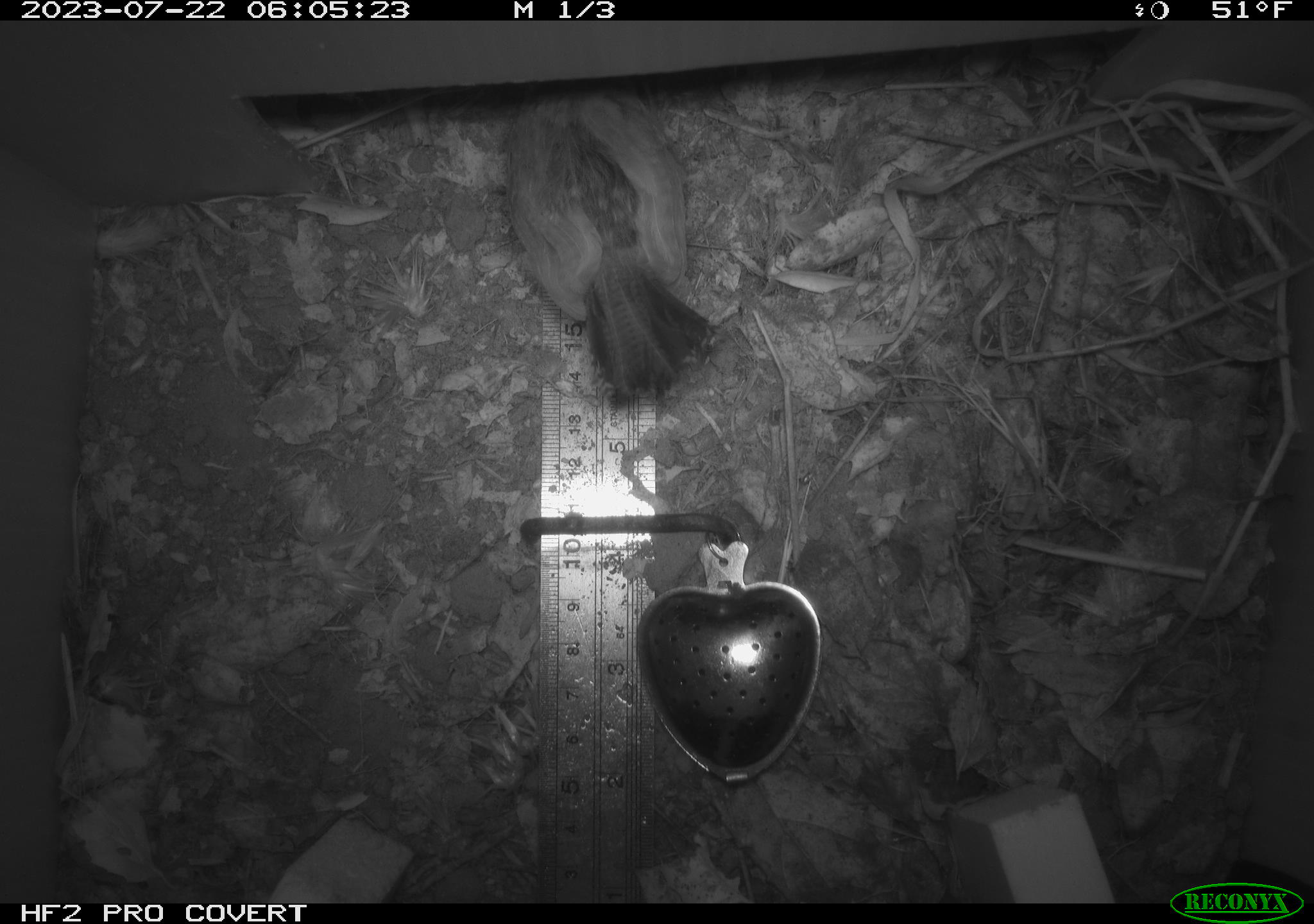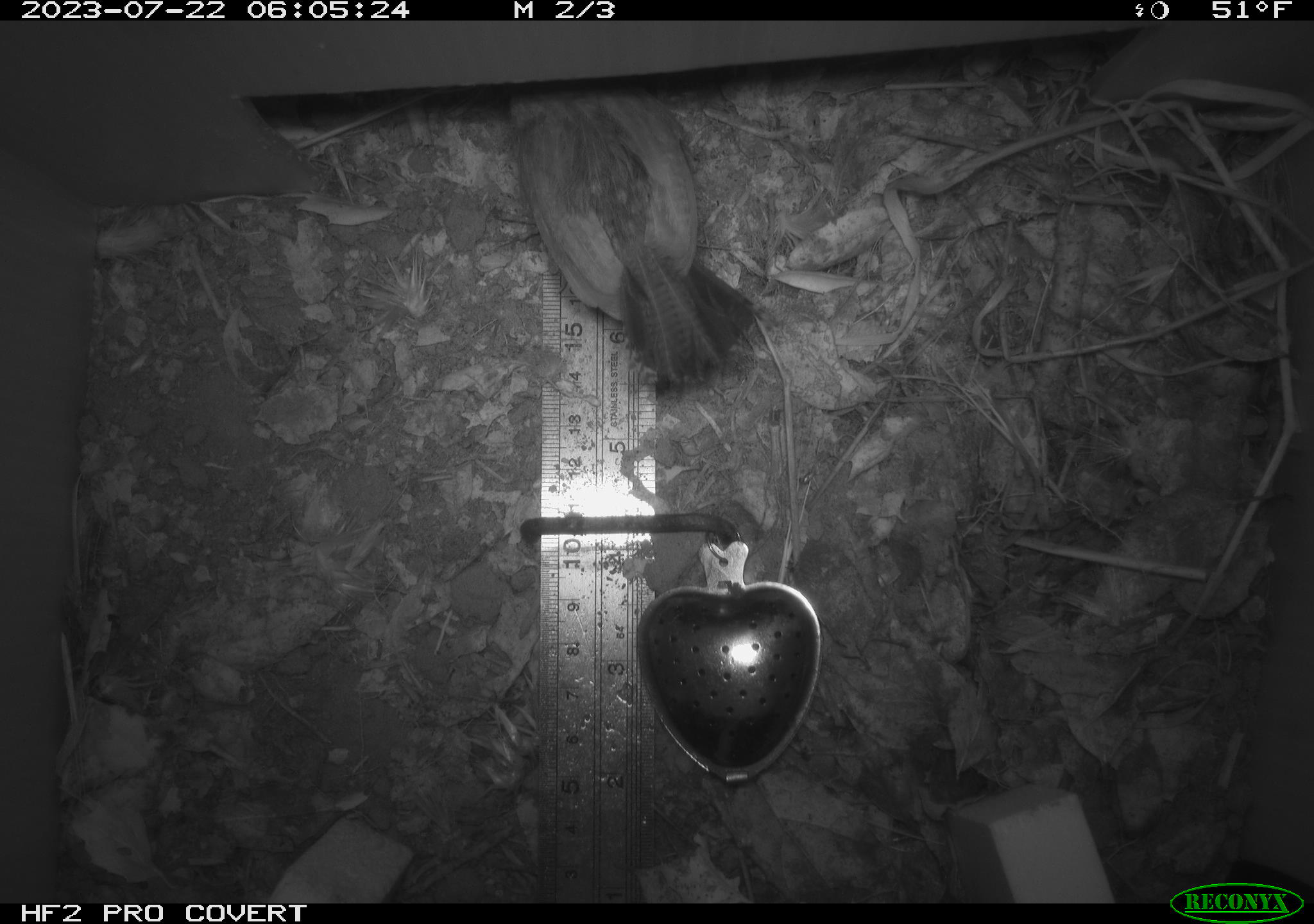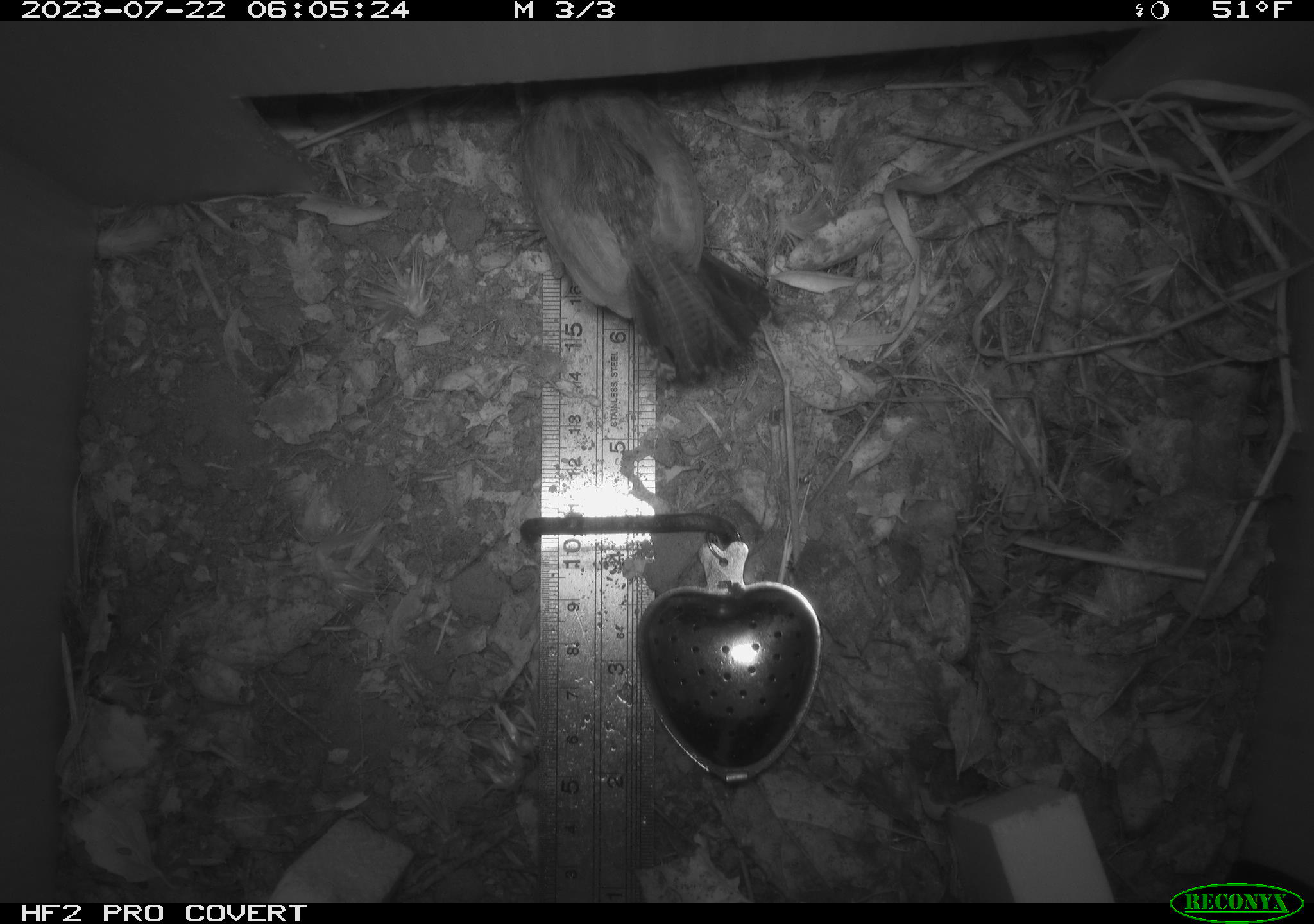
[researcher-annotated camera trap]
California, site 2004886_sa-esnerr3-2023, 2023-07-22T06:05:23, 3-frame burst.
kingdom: Animalia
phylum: Chordata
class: Aves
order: Passeriformes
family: Troglodytidae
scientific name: Troglodytidae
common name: wren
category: troglodytidae family